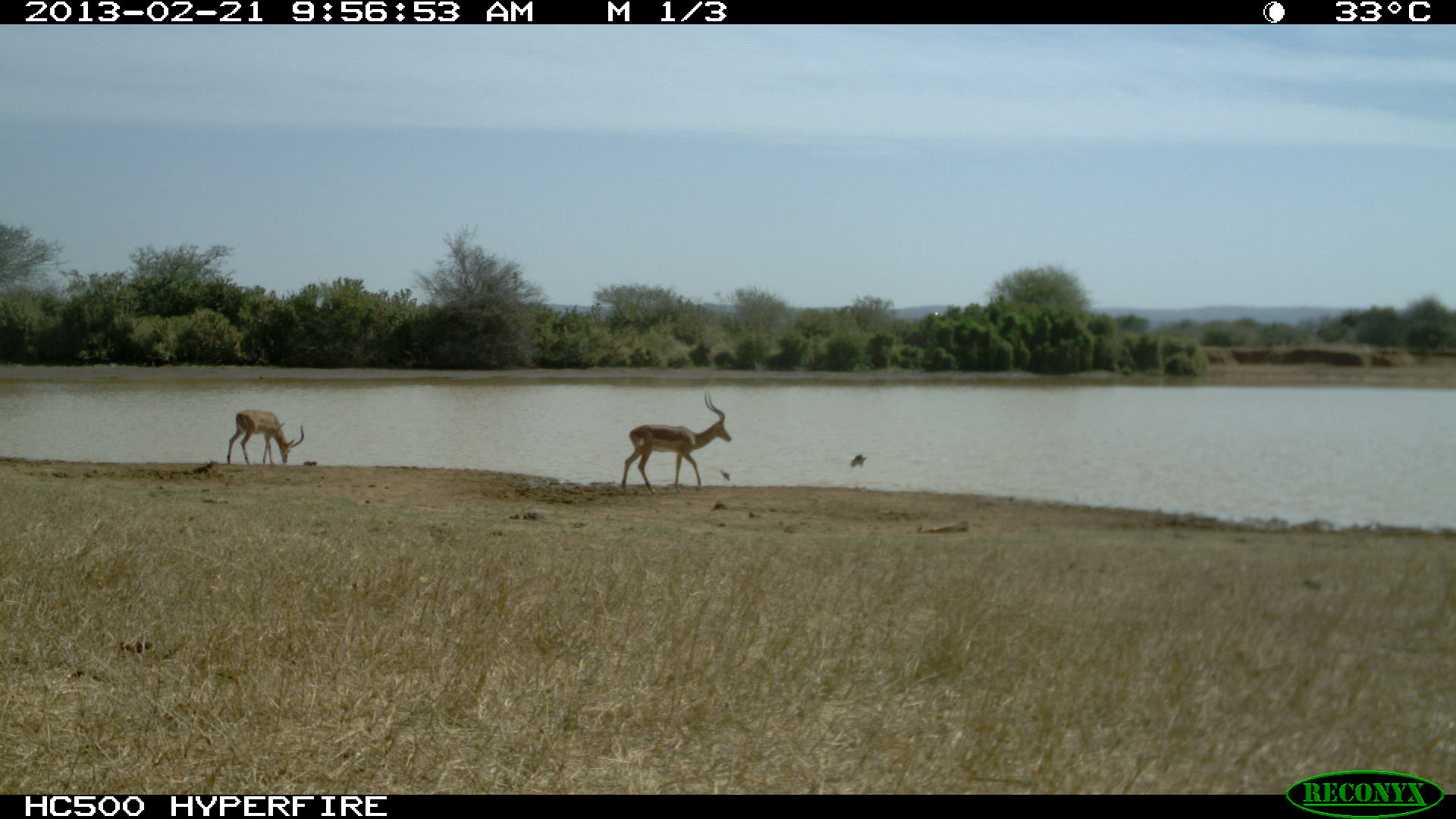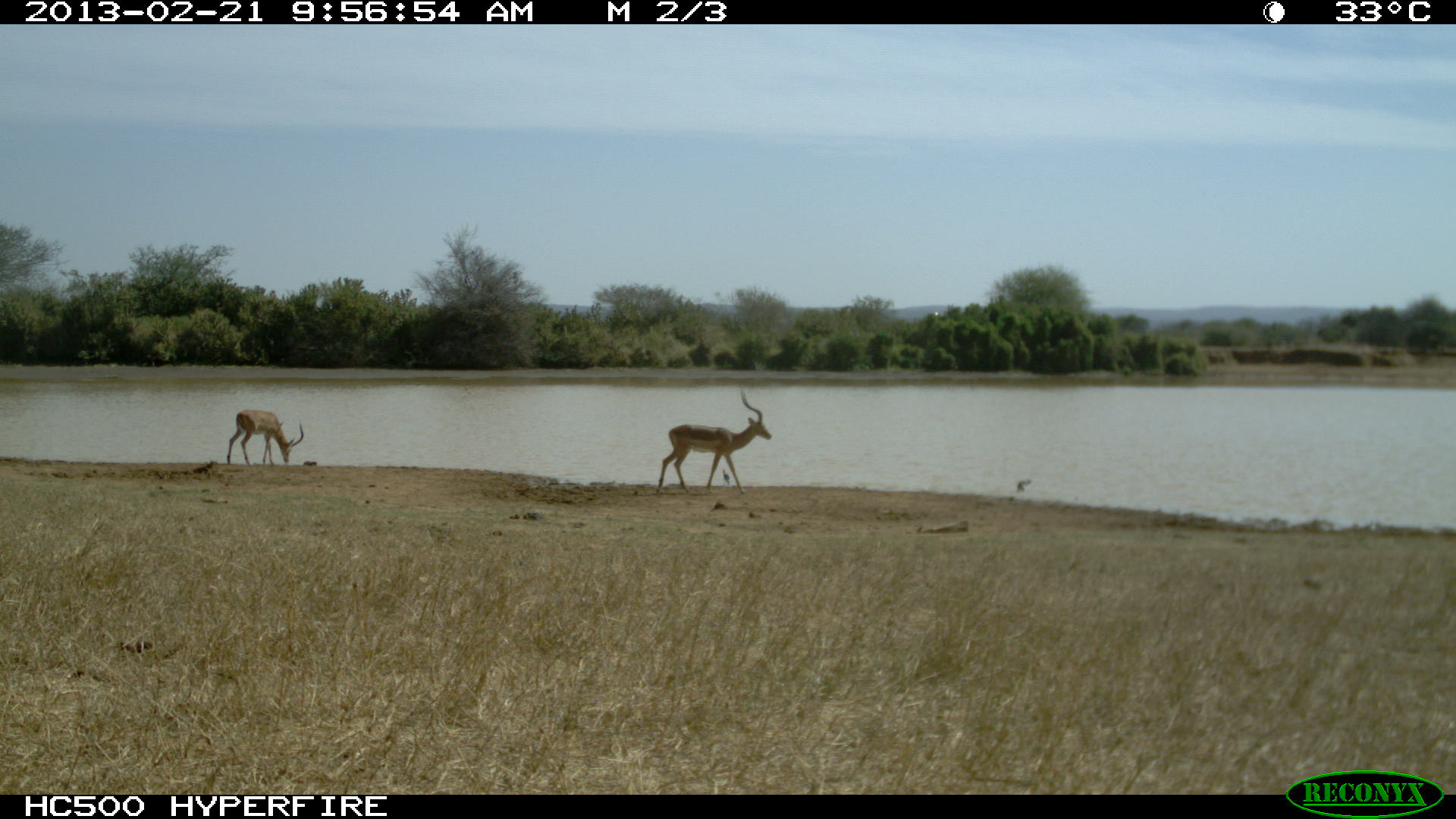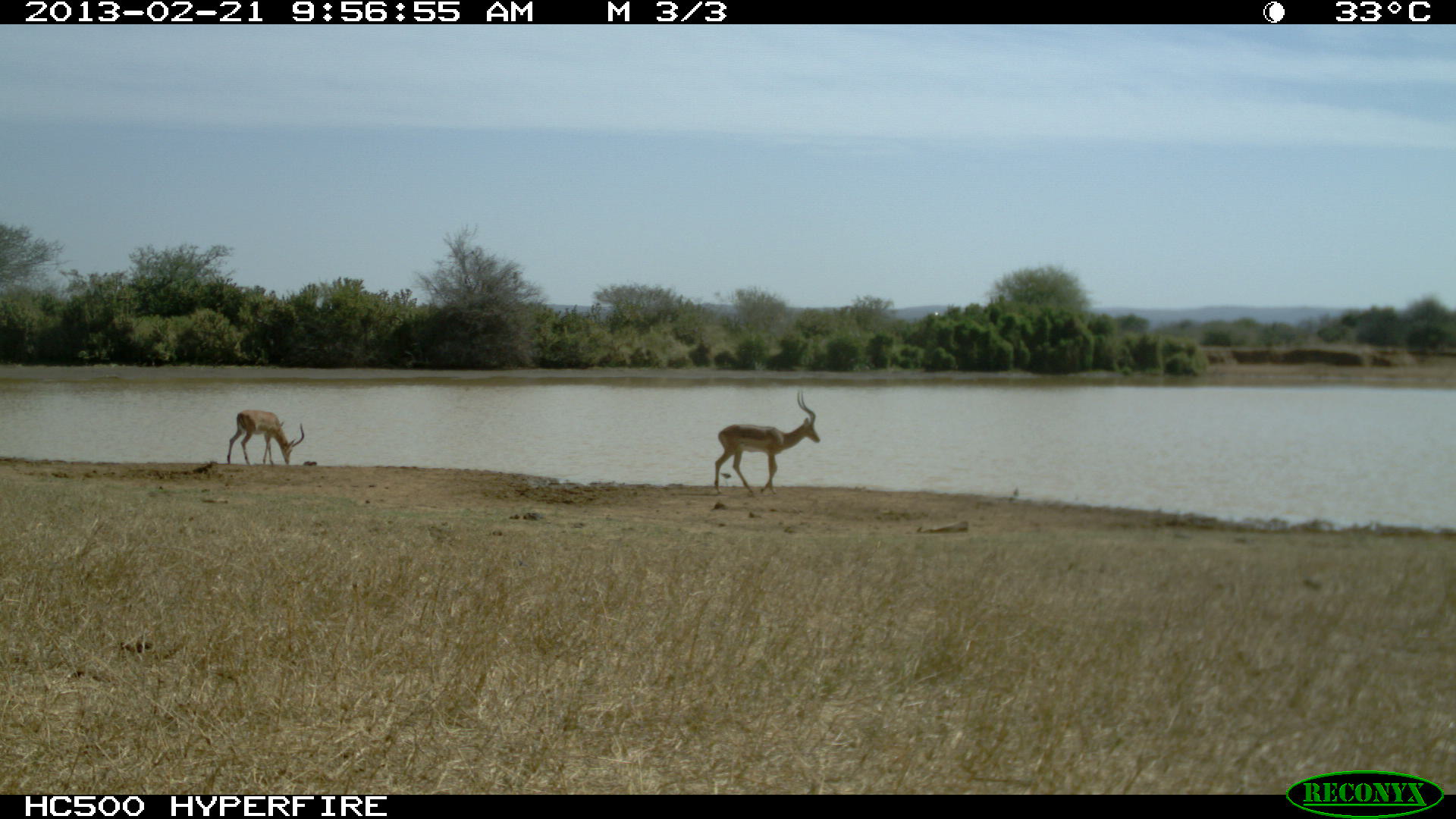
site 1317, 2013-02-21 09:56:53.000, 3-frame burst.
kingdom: Animalia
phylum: Chordata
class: Mammalia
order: Artiodactyla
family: Bovidae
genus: Aepyceros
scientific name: Aepyceros melampus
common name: impala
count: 2